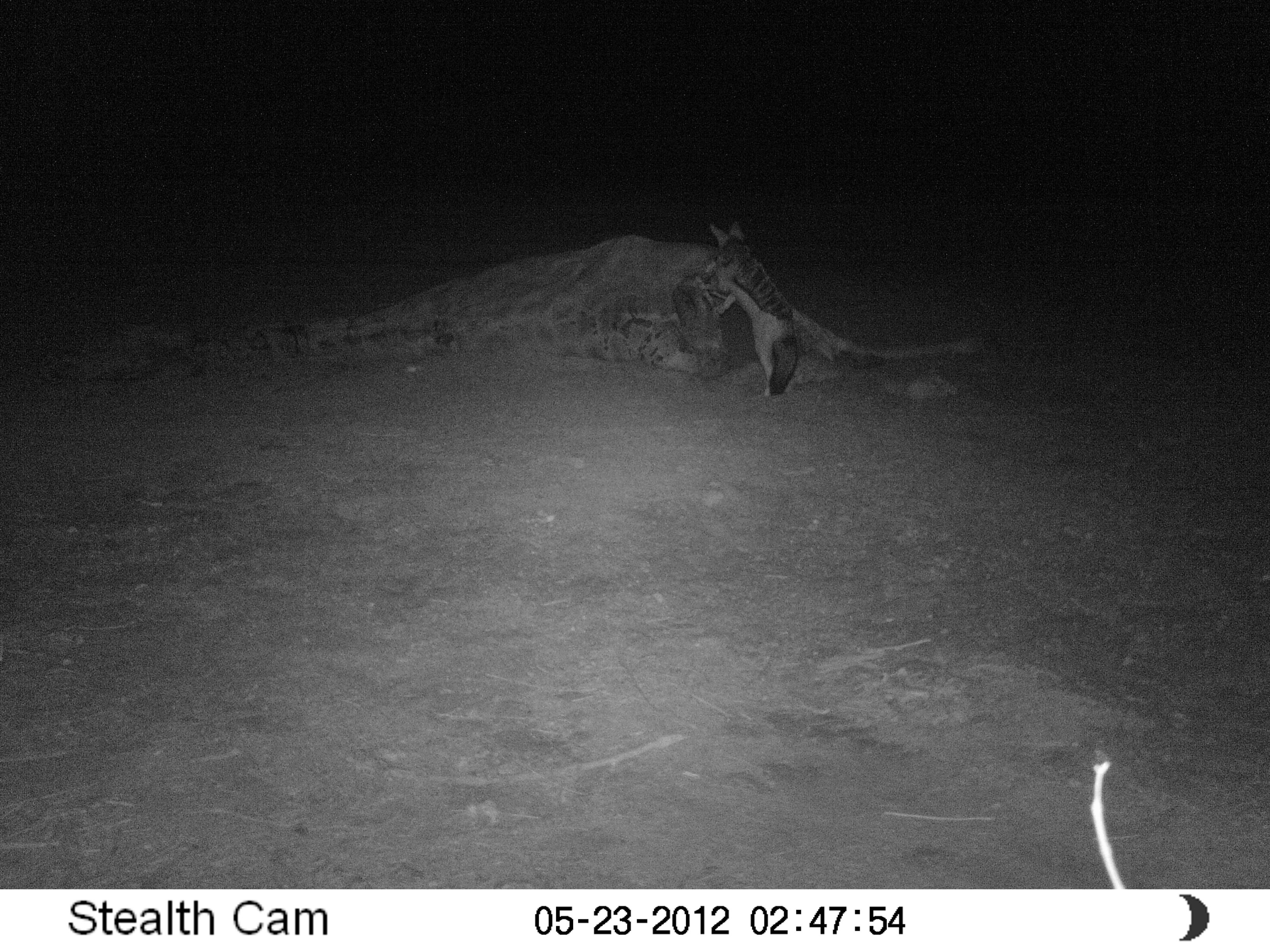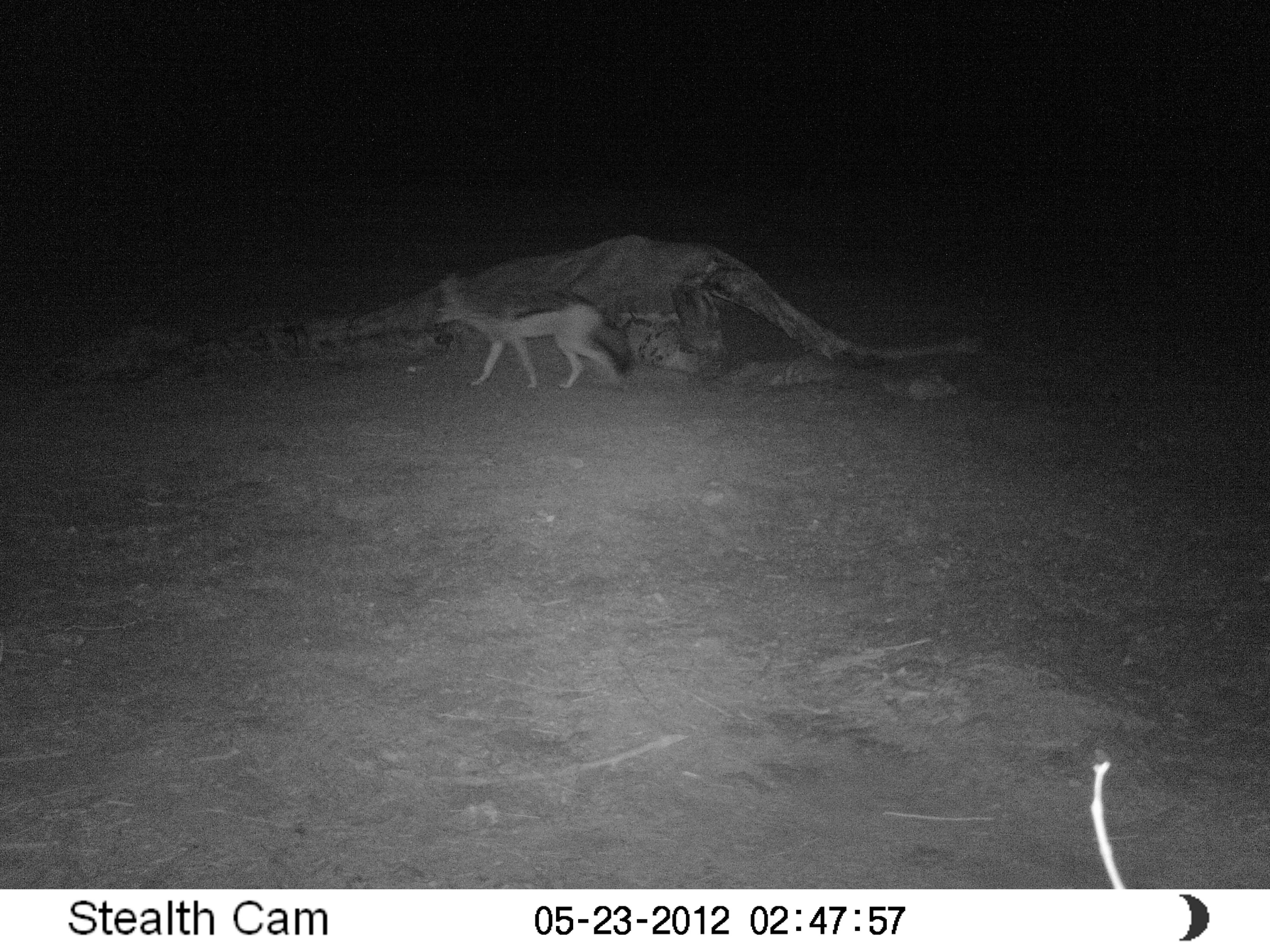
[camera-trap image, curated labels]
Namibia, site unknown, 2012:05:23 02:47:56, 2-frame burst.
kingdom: Animalia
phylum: Chordata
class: Mammalia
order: Carnivora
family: Canidae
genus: Lupulella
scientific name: Lupulella mesomelas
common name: black-backed jackal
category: canis mesomelas